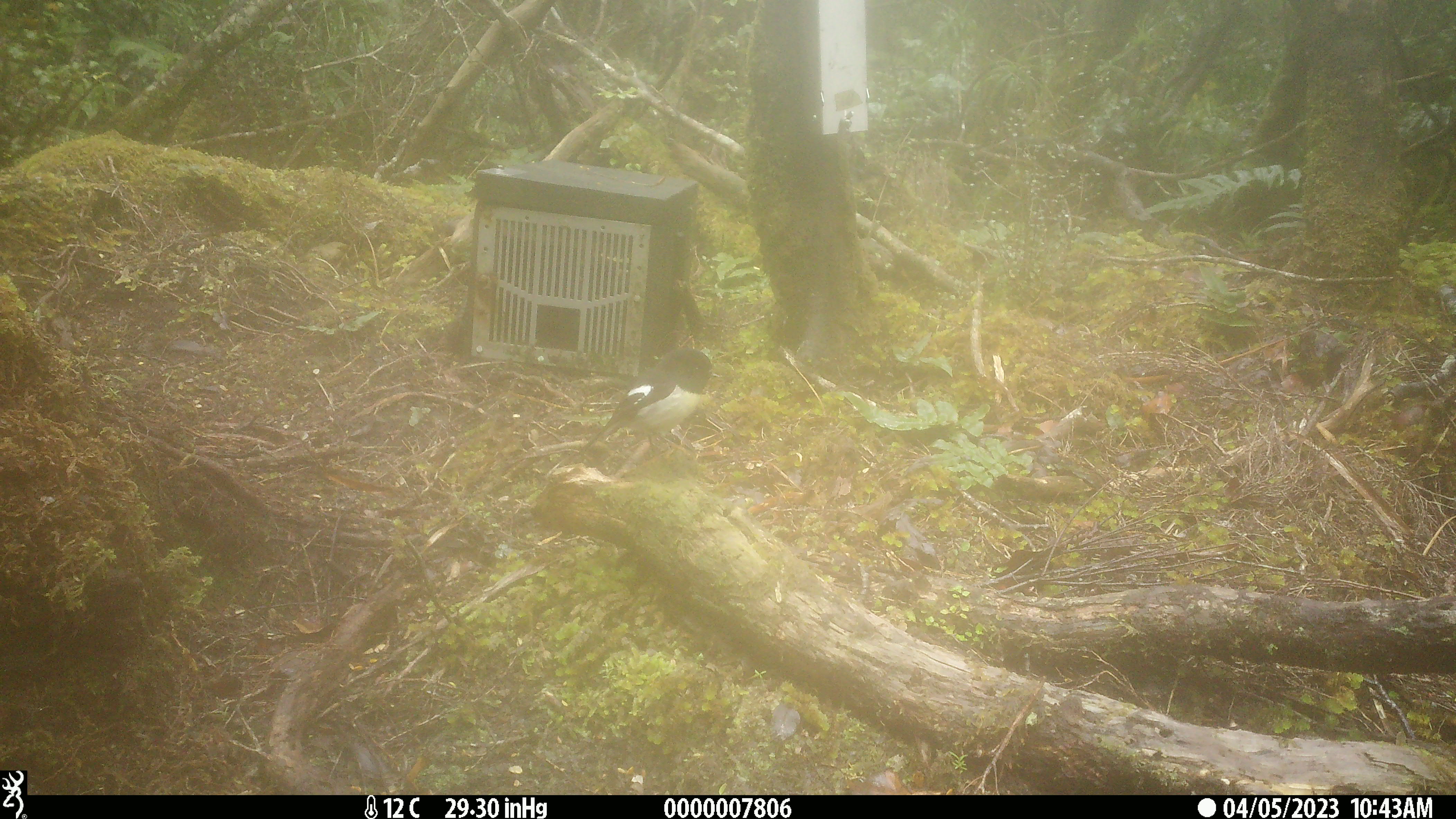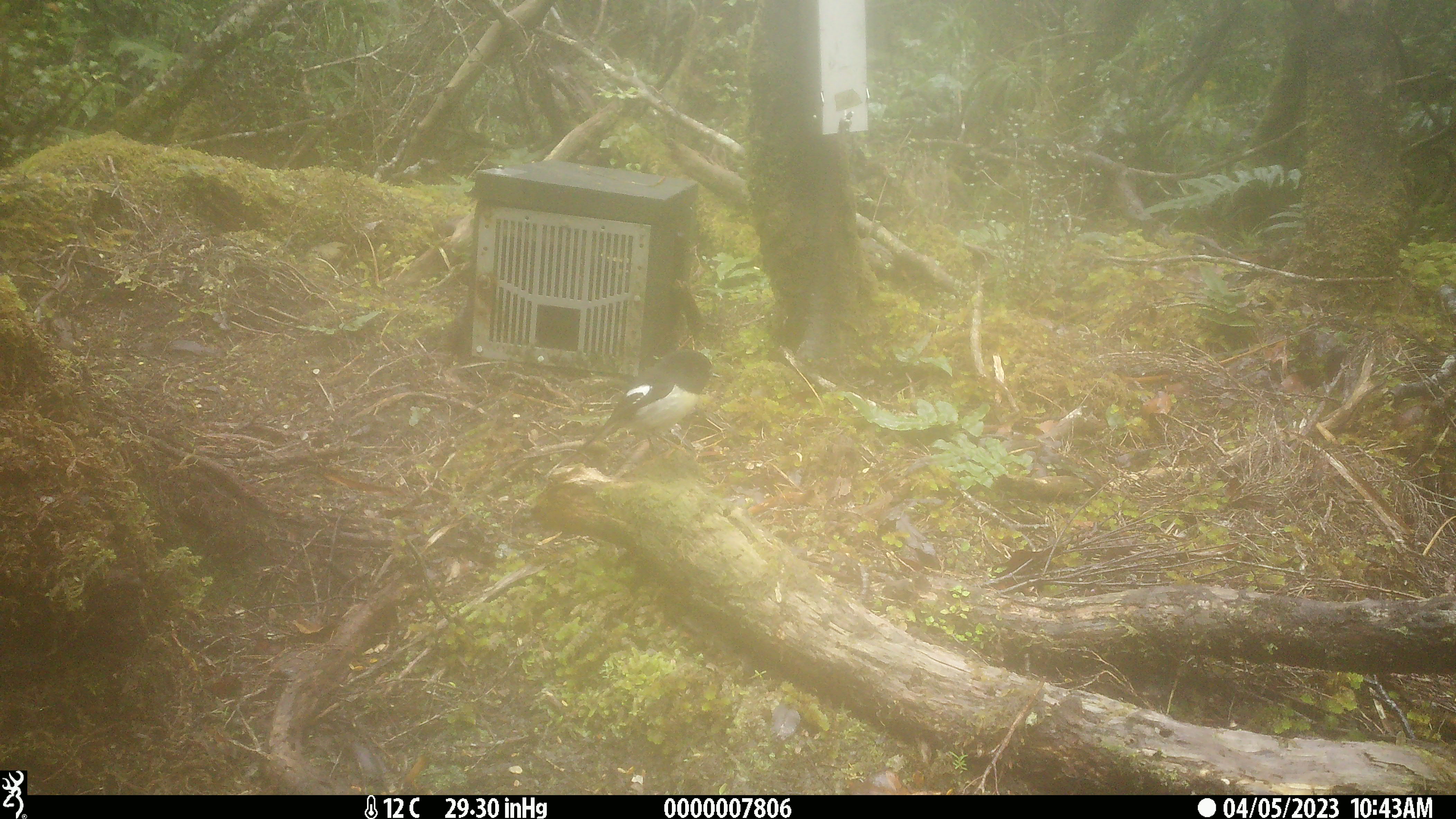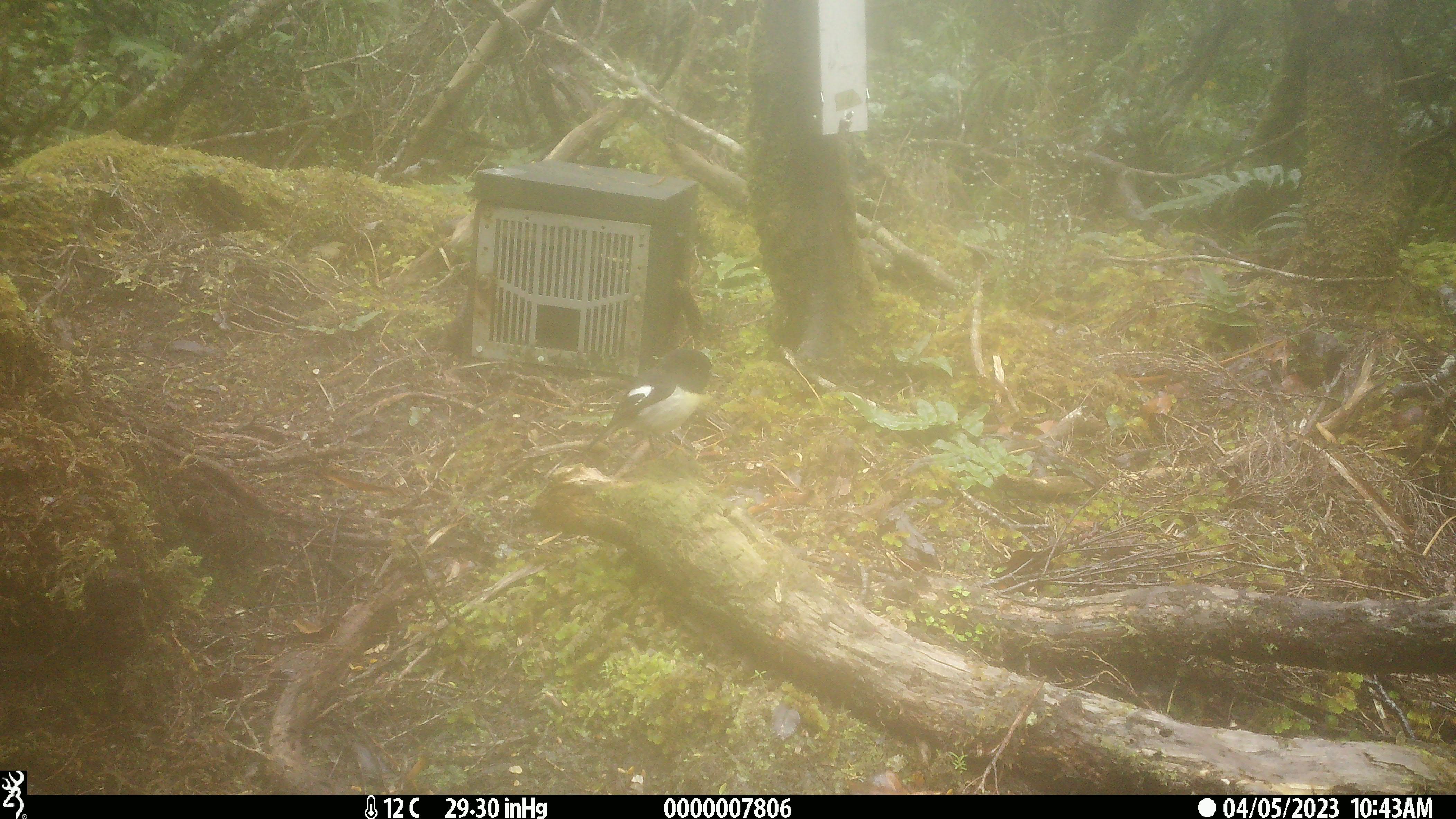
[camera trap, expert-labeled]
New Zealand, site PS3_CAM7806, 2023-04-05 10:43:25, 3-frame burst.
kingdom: Animalia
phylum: Chordata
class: Aves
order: Passeriformes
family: Petroicidae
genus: Petroica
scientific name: Petroica macrocephala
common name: tomtit